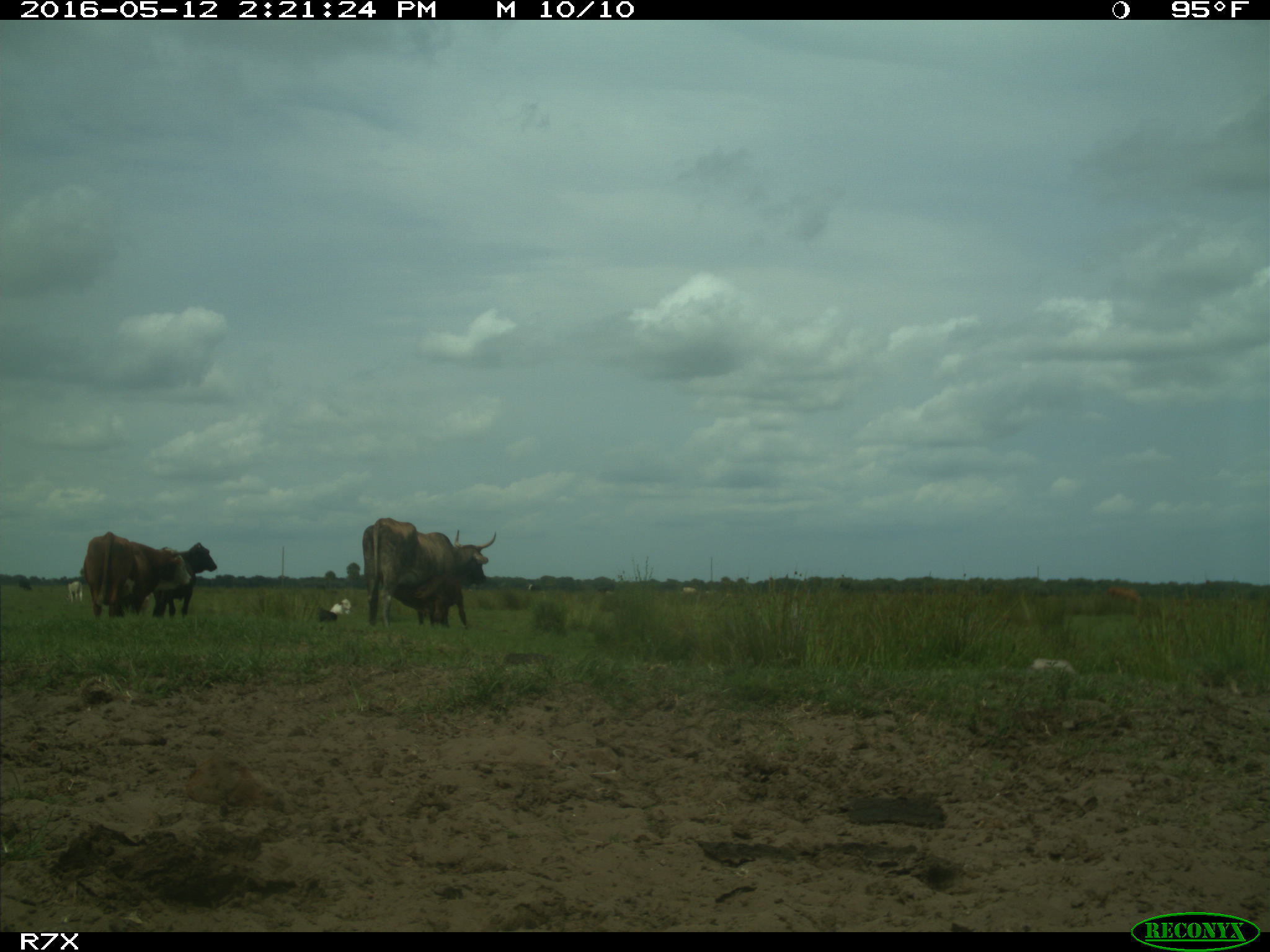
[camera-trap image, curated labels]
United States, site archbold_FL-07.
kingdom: Animalia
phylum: Chordata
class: Mammalia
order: Artiodactyla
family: Bovidae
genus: Bos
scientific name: Bos taurus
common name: domestic cow